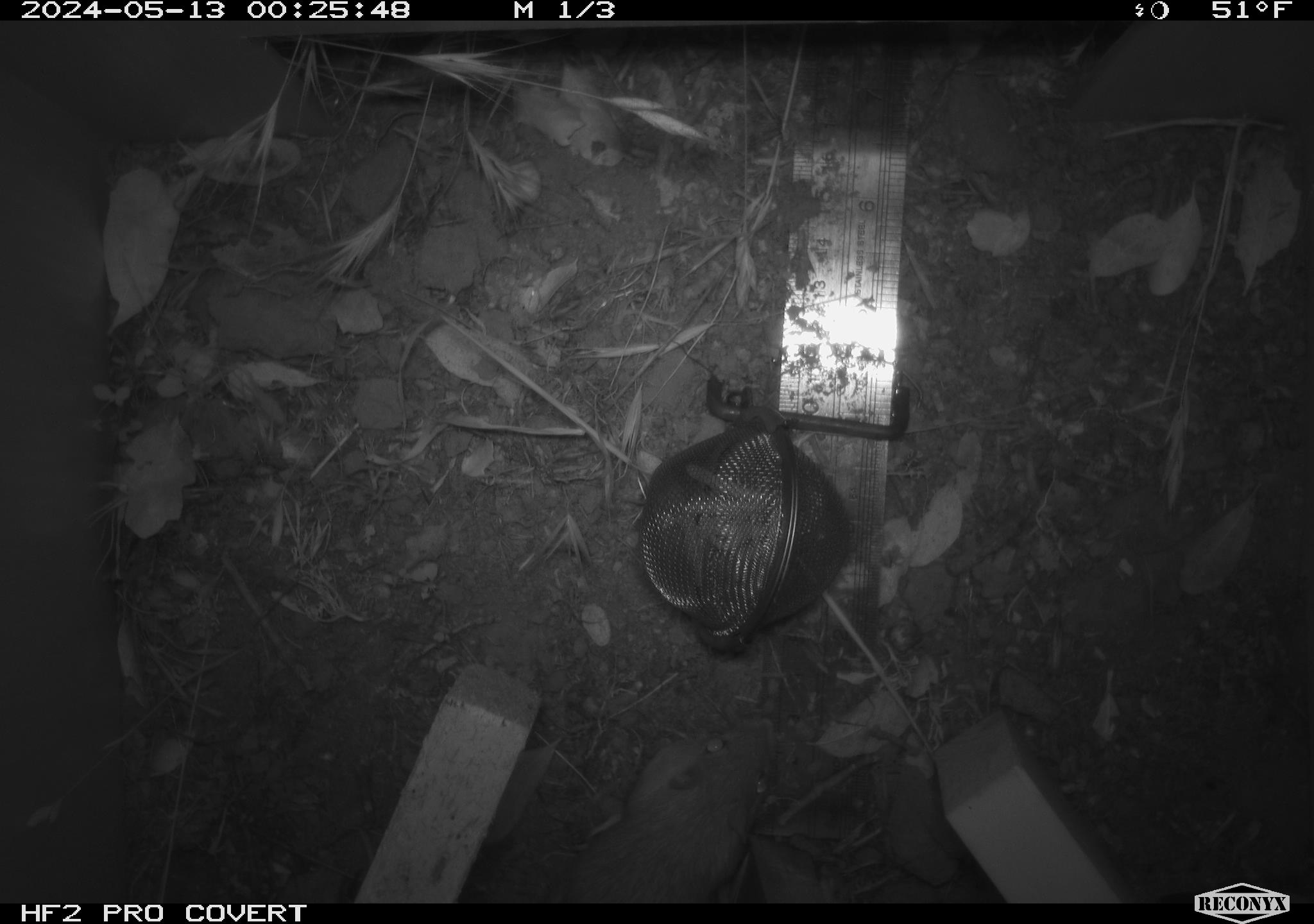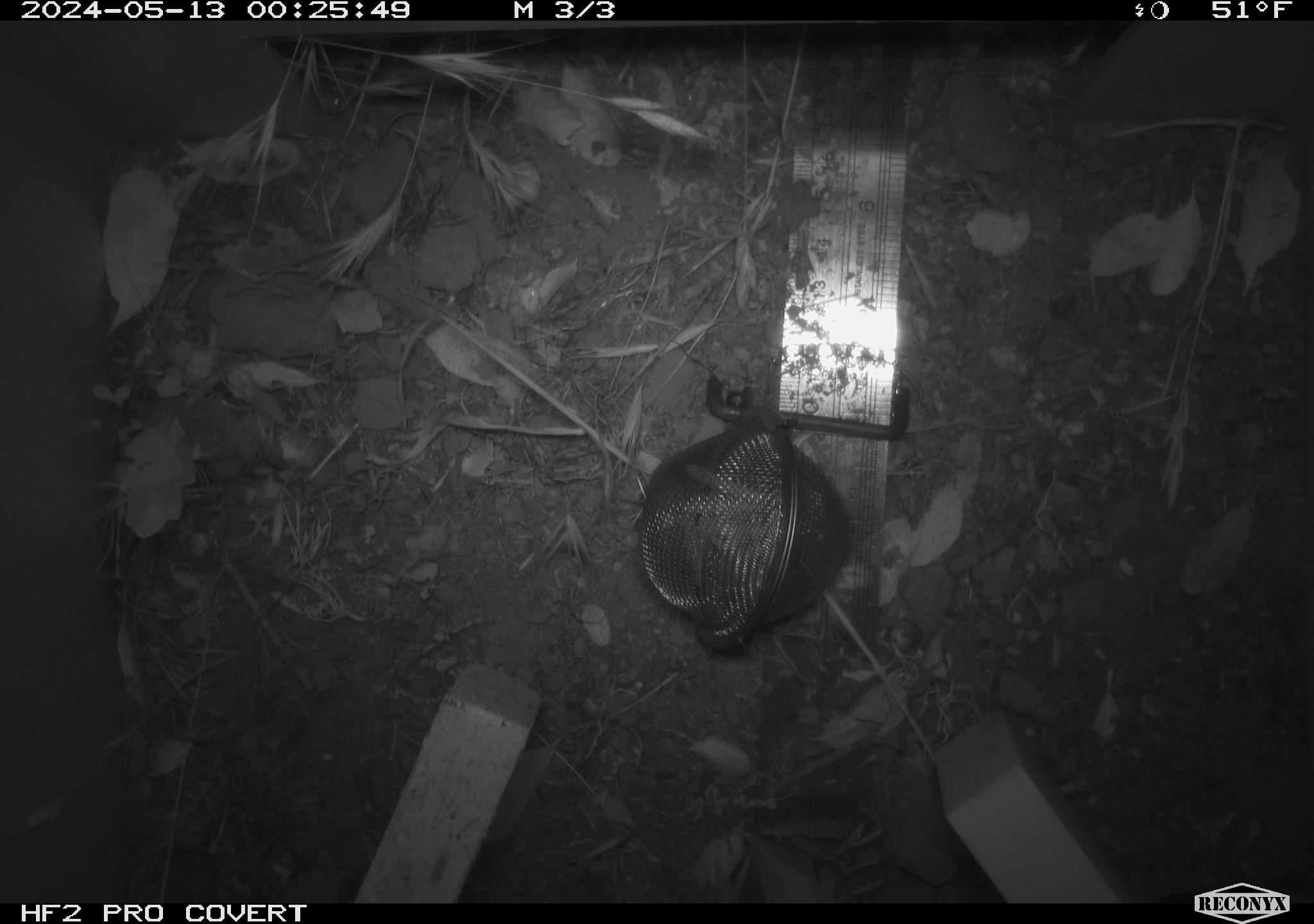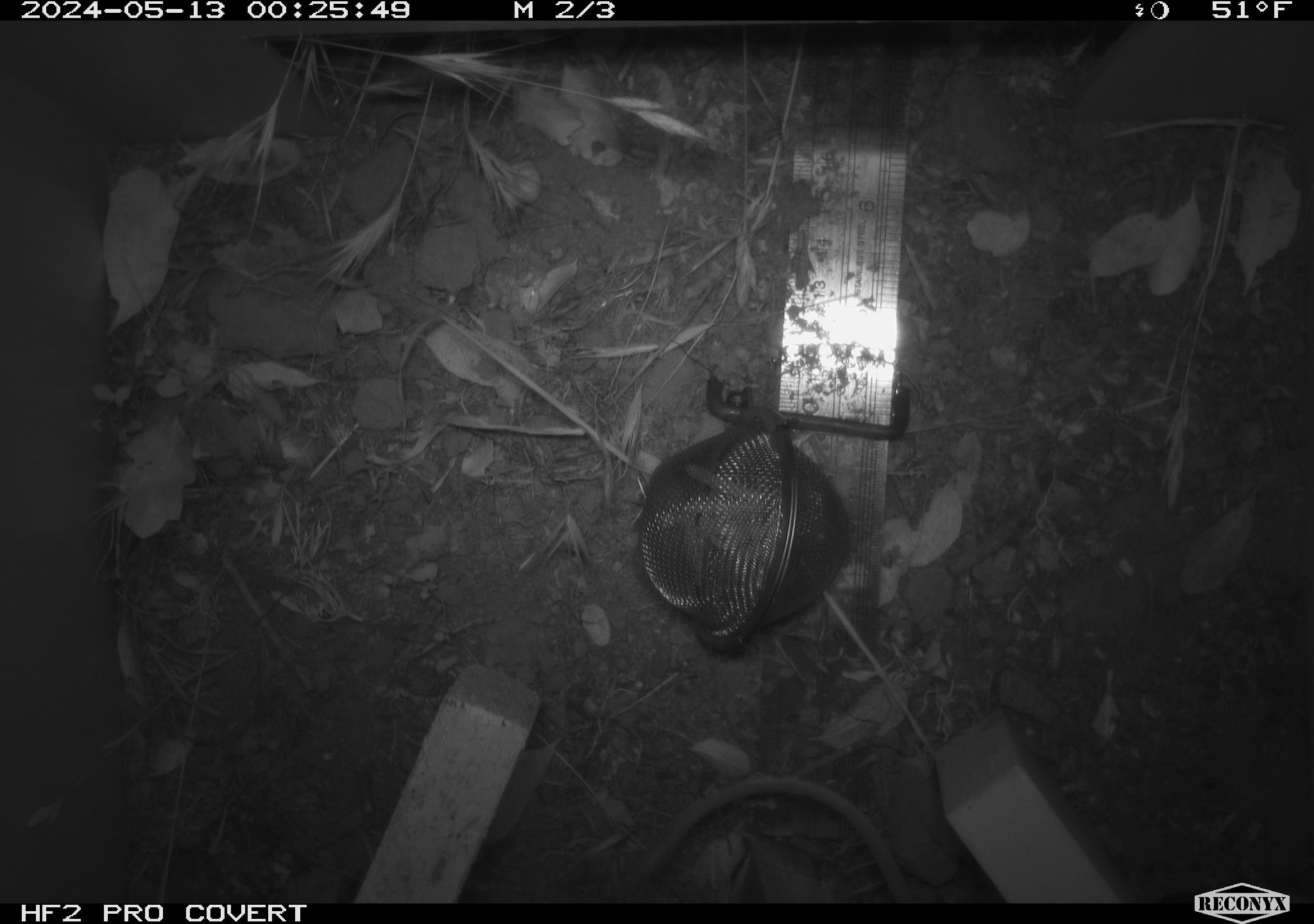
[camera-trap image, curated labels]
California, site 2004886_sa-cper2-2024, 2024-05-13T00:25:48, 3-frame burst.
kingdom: Animalia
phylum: Chordata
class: Mammalia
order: Rodentia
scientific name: Rodentia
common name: rodent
Rodent (Rodentia).